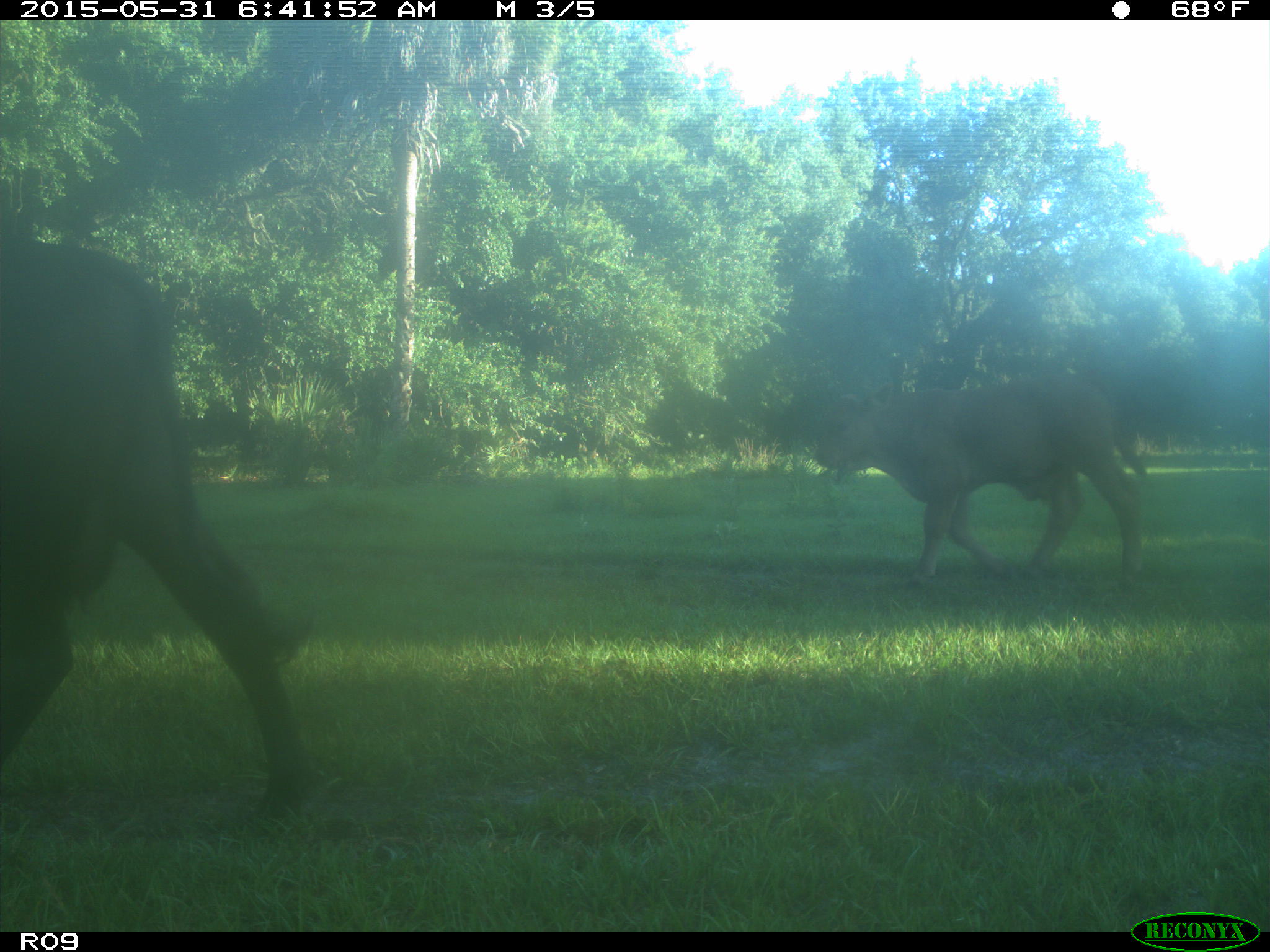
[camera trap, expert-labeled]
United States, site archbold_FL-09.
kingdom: Animalia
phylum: Chordata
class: Mammalia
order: Artiodactyla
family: Bovidae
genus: Bos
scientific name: Bos taurus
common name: domestic cow